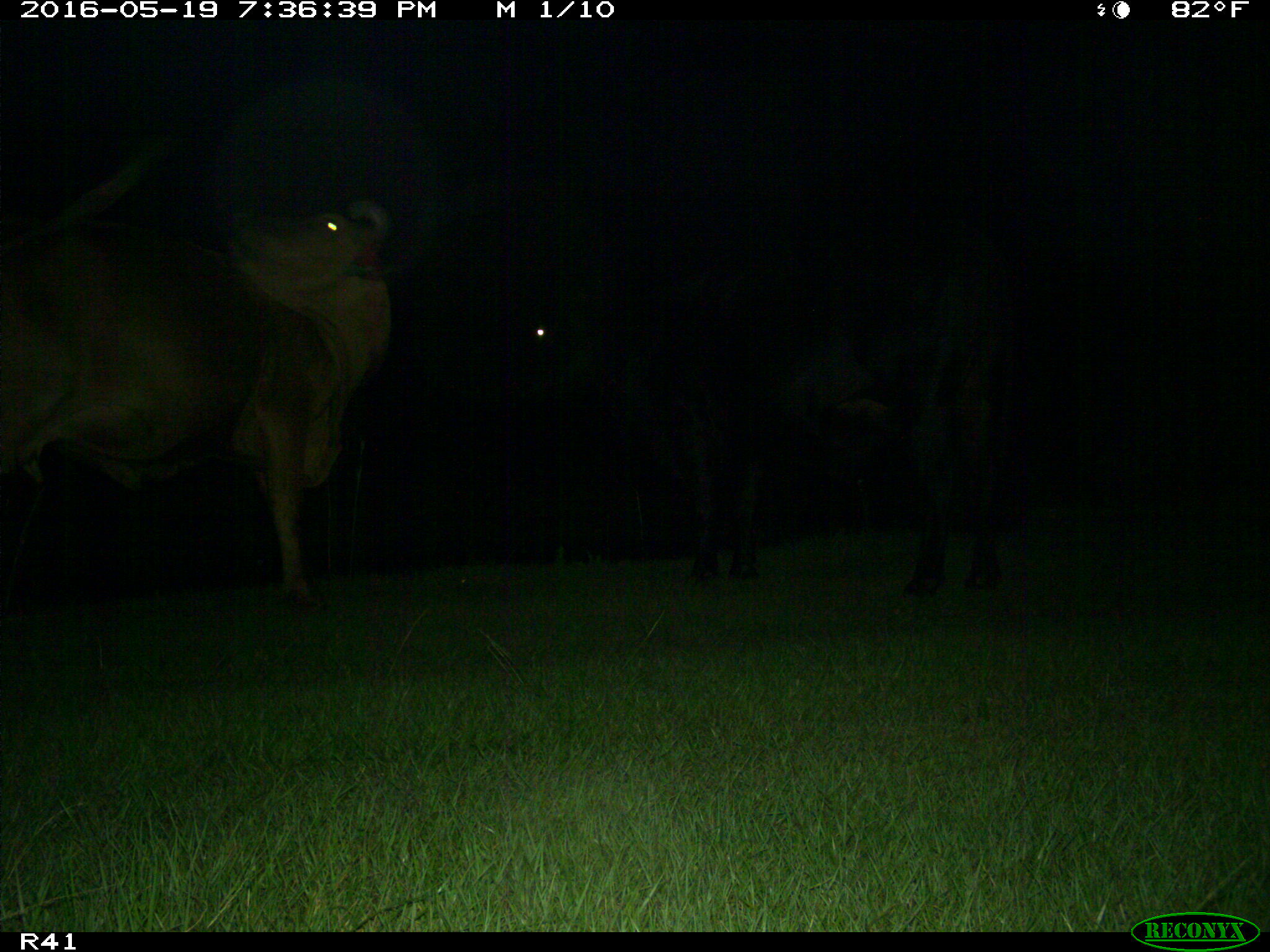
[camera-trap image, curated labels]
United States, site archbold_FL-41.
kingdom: Animalia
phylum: Chordata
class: Mammalia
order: Artiodactyla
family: Bovidae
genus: Bos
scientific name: Bos taurus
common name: domestic cow